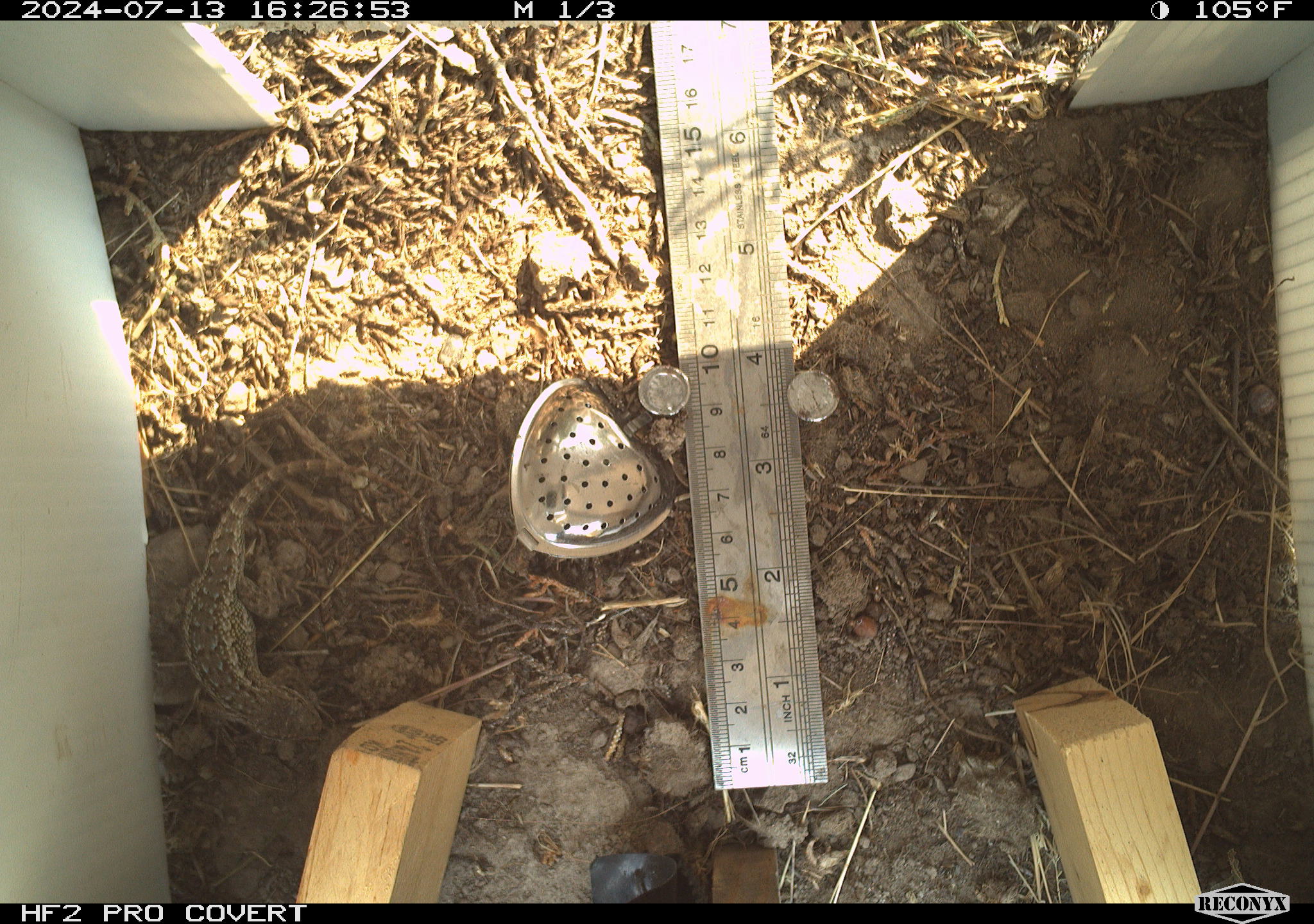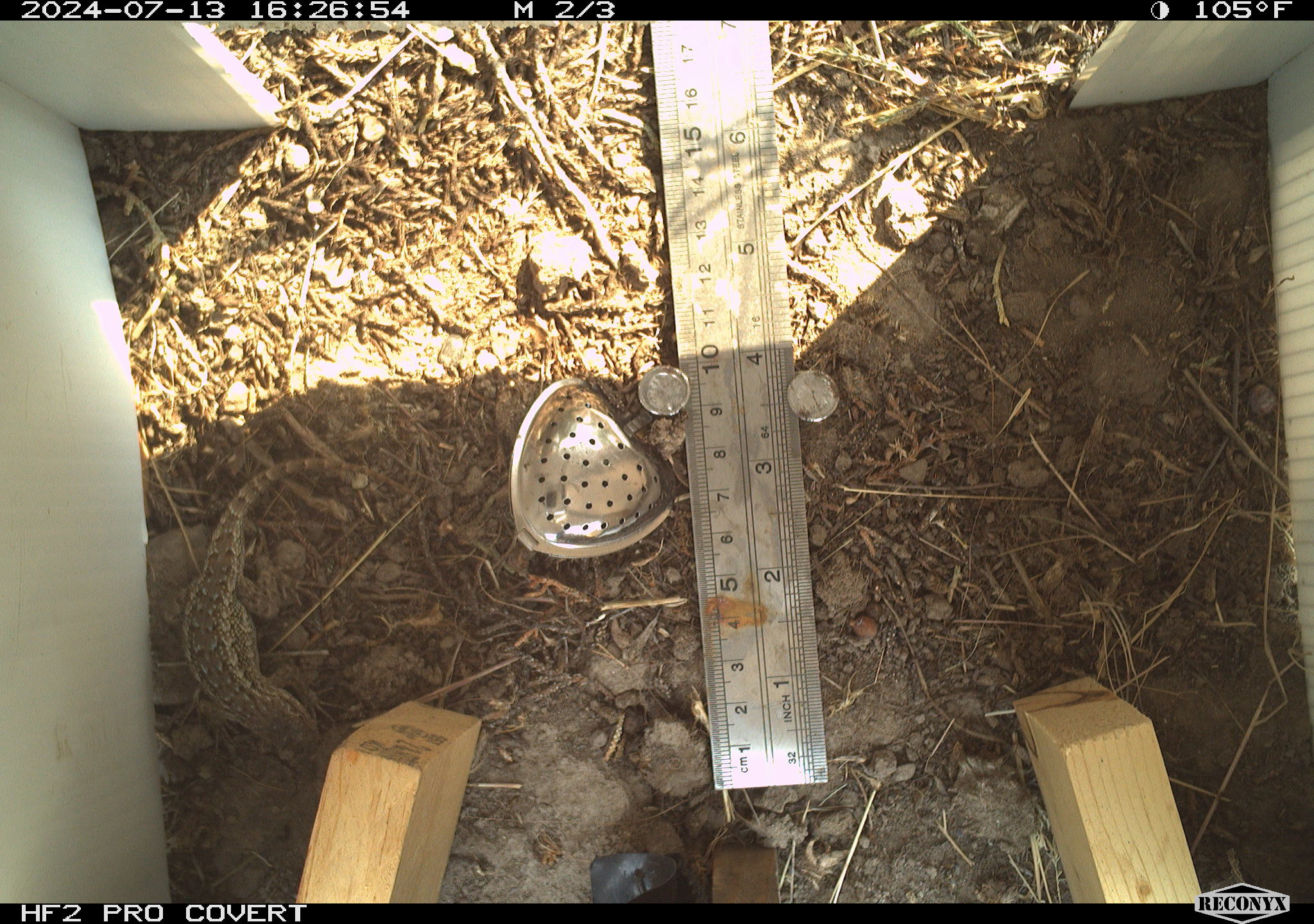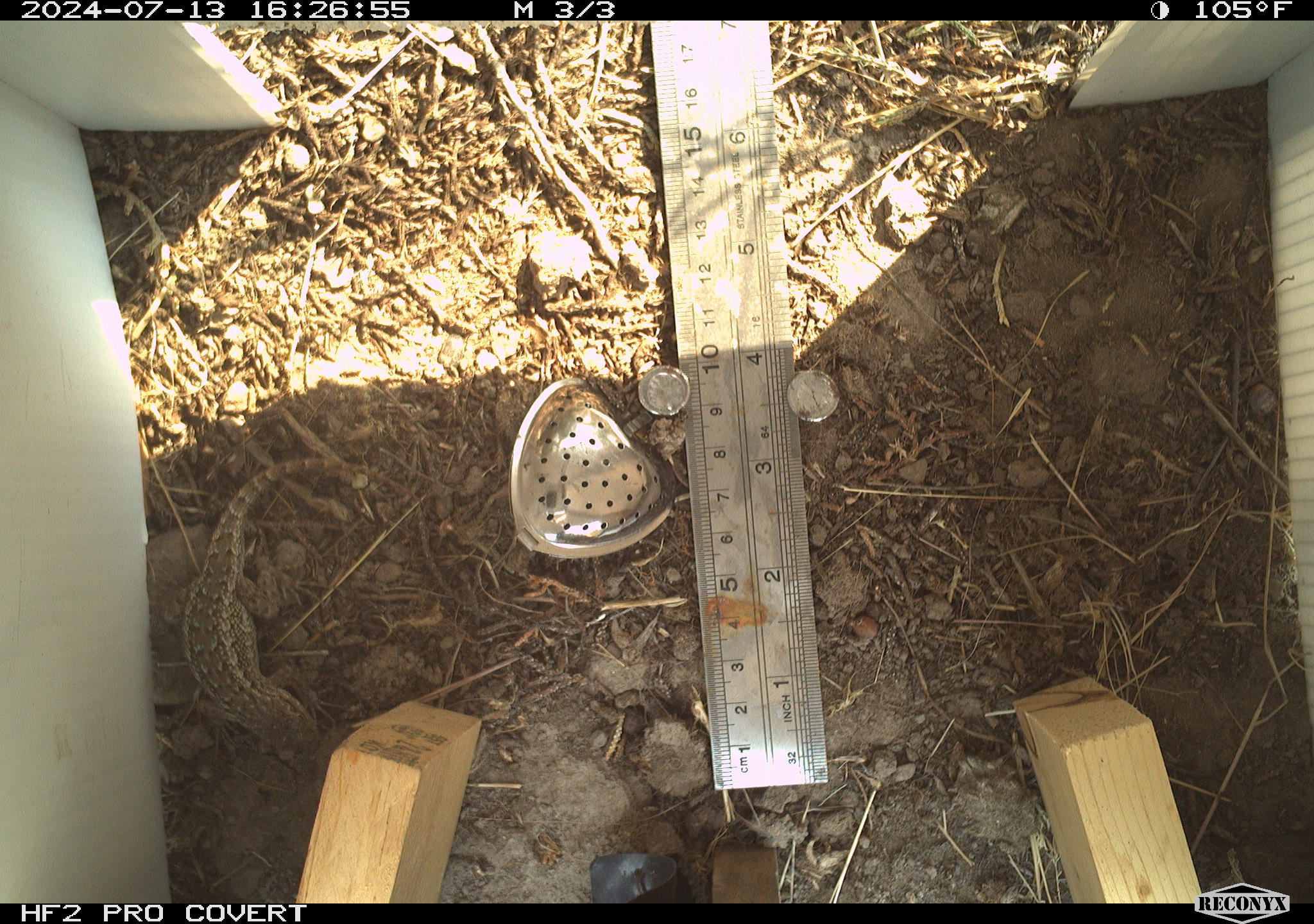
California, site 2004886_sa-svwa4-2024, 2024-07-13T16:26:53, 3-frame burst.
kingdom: Animalia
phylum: Chordata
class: Reptilia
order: Squamata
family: Phrynosomatidae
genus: Sceloporus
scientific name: Sceloporus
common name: spiny lizards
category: sceloporus species